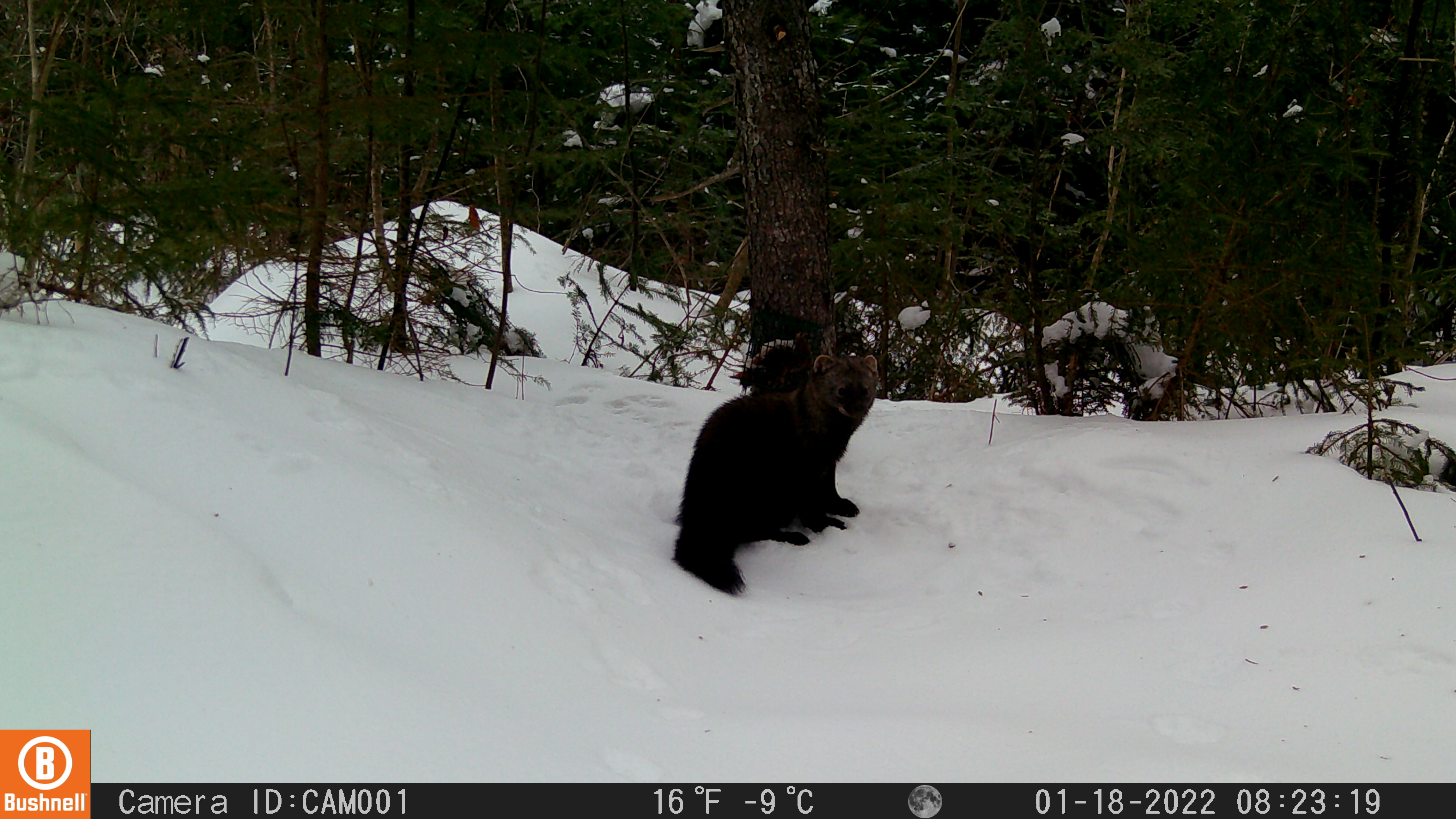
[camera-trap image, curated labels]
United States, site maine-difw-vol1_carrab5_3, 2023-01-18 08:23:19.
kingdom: Animalia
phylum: Chordata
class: Mammalia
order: Carnivora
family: Mustelidae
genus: Pekania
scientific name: Pekania pennanti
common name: fisher